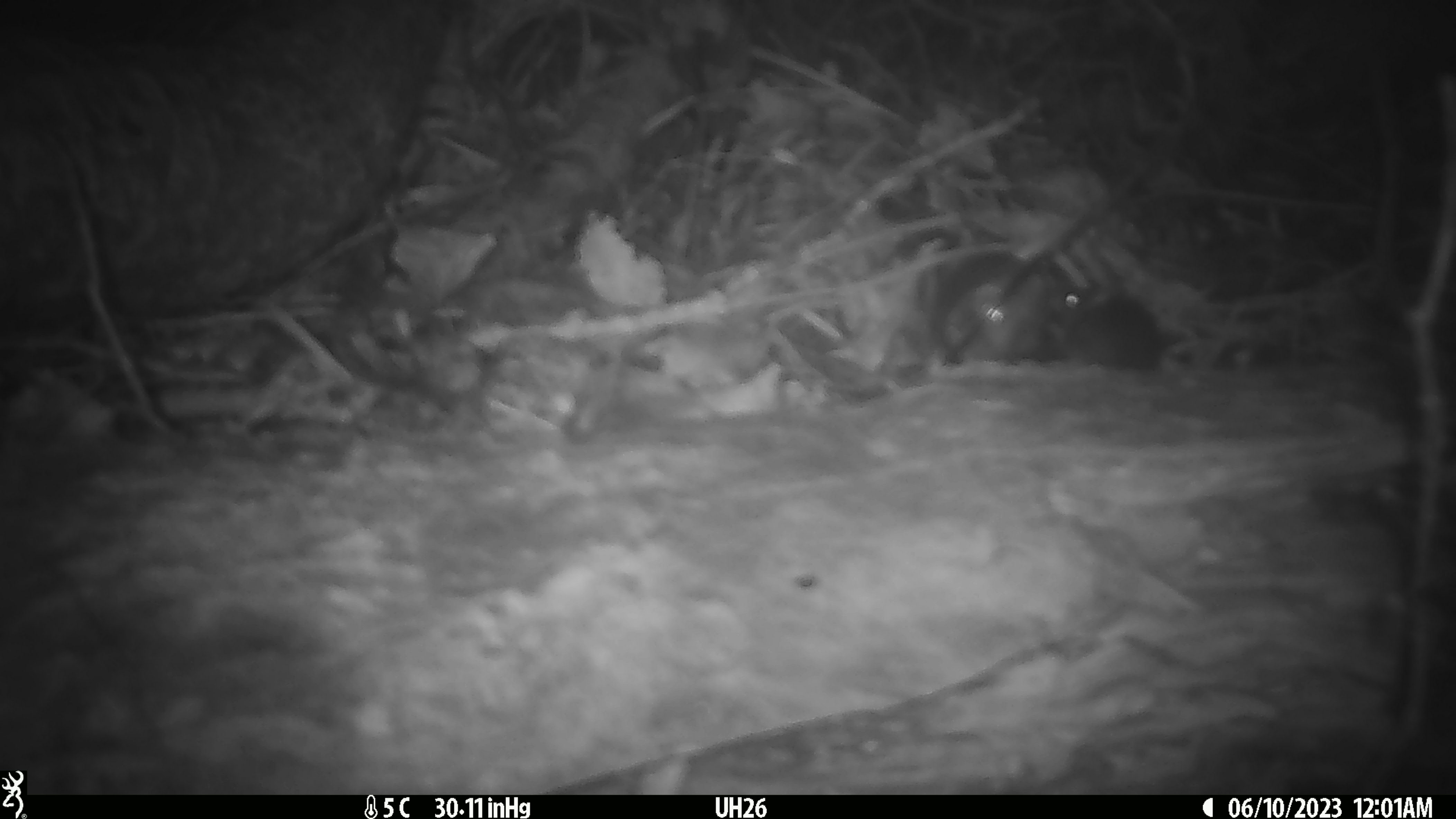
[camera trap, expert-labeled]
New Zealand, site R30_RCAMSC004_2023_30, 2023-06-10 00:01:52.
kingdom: Animalia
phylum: Chordata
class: Mammalia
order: Rodentia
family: Muridae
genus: Mus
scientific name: Mus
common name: mouse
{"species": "mouse (Mus)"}